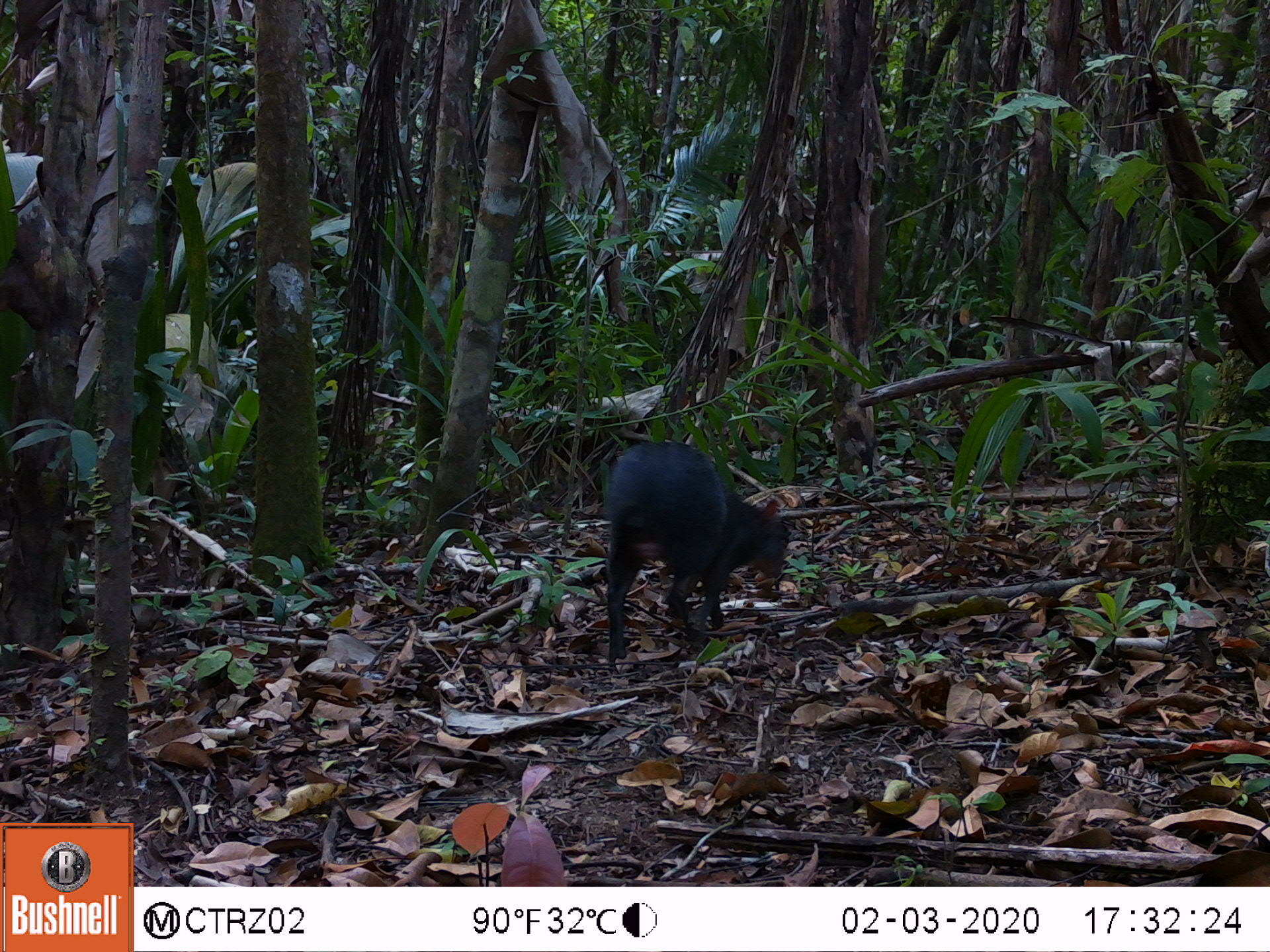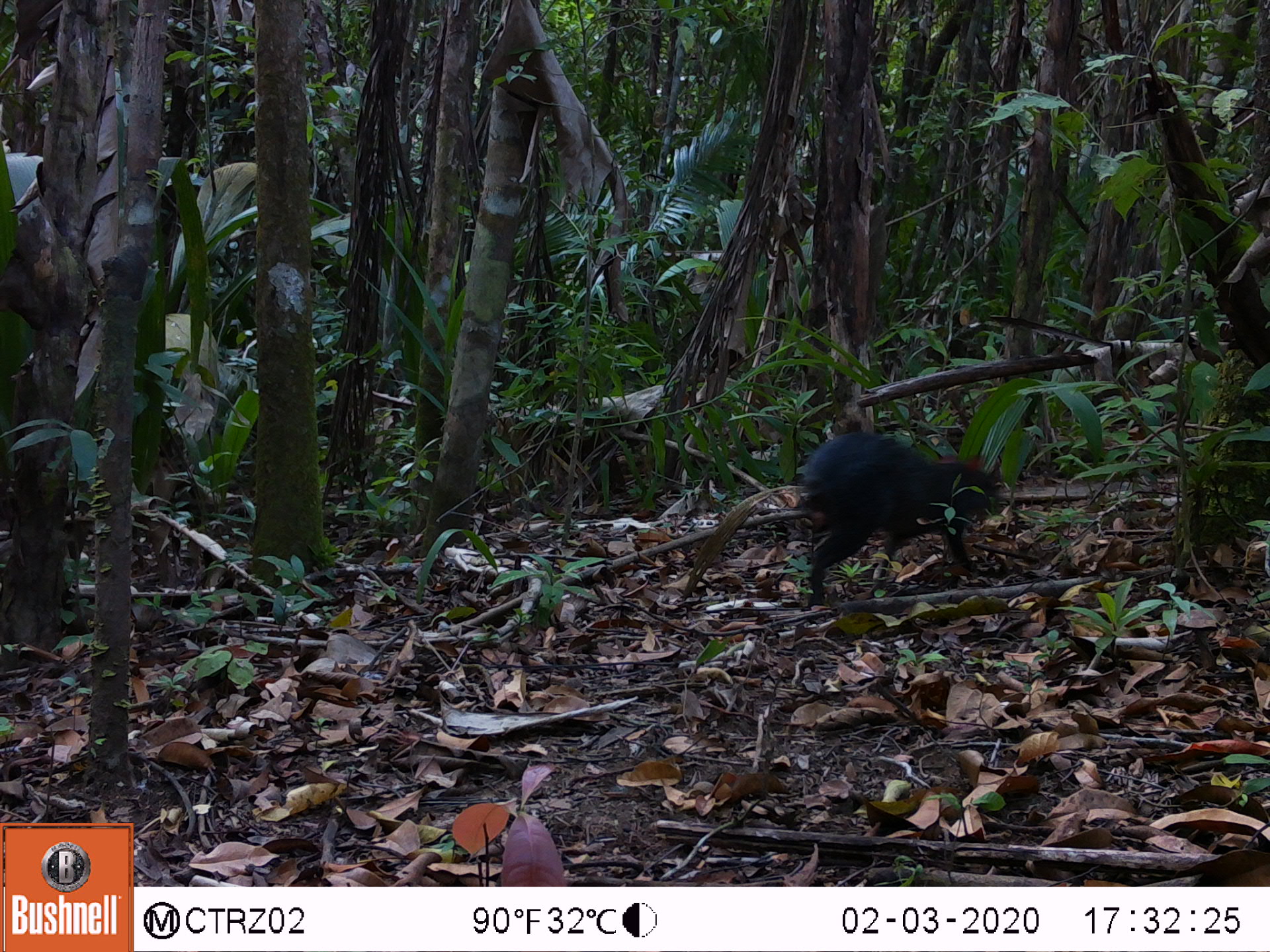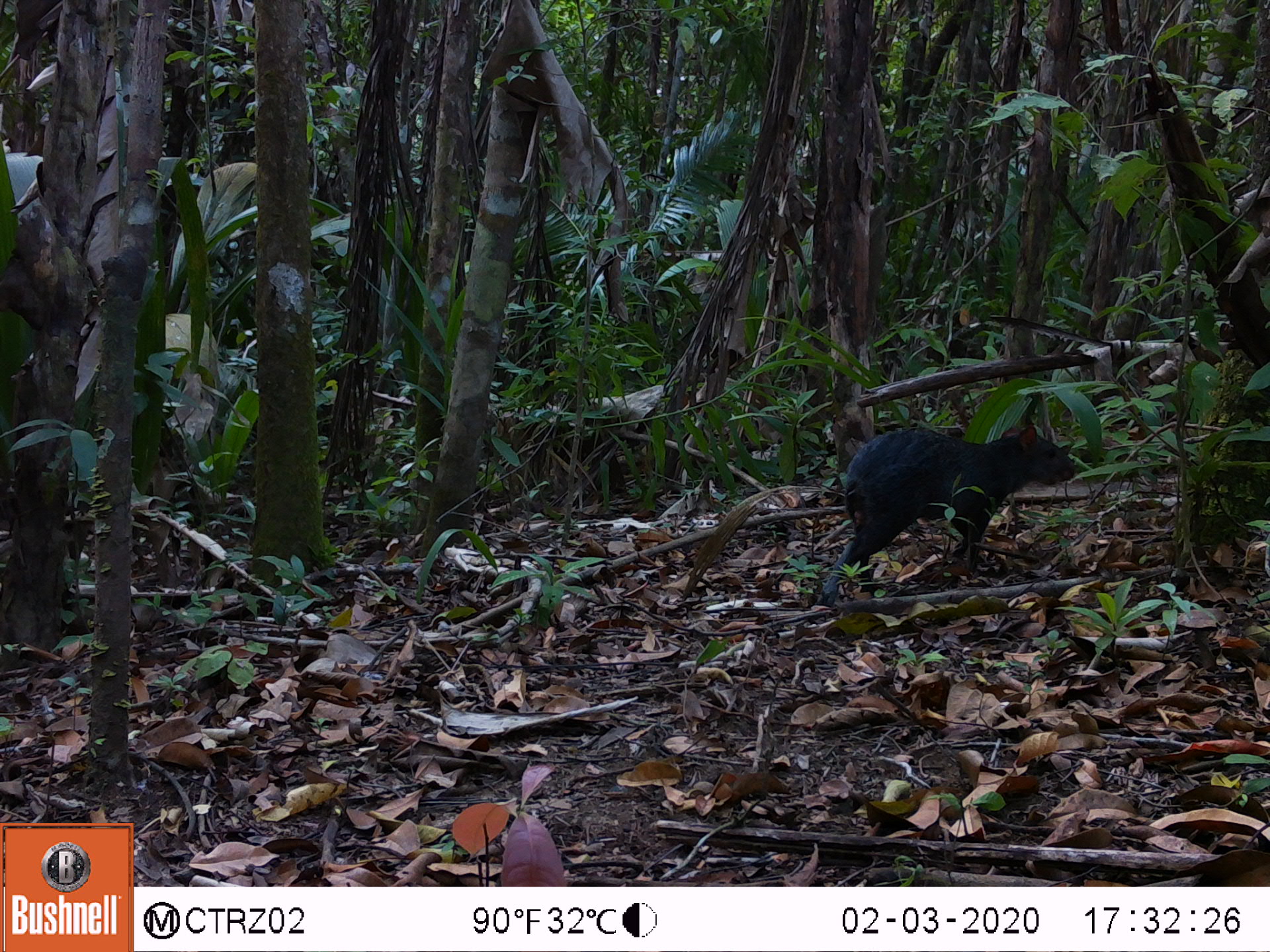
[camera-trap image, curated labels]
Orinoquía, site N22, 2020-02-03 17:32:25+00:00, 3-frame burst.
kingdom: Animalia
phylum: Chordata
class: Mammalia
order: Rodentia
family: Dasyproctidae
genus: Dasyprocta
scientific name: Dasyprocta fuliginosa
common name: black agouti